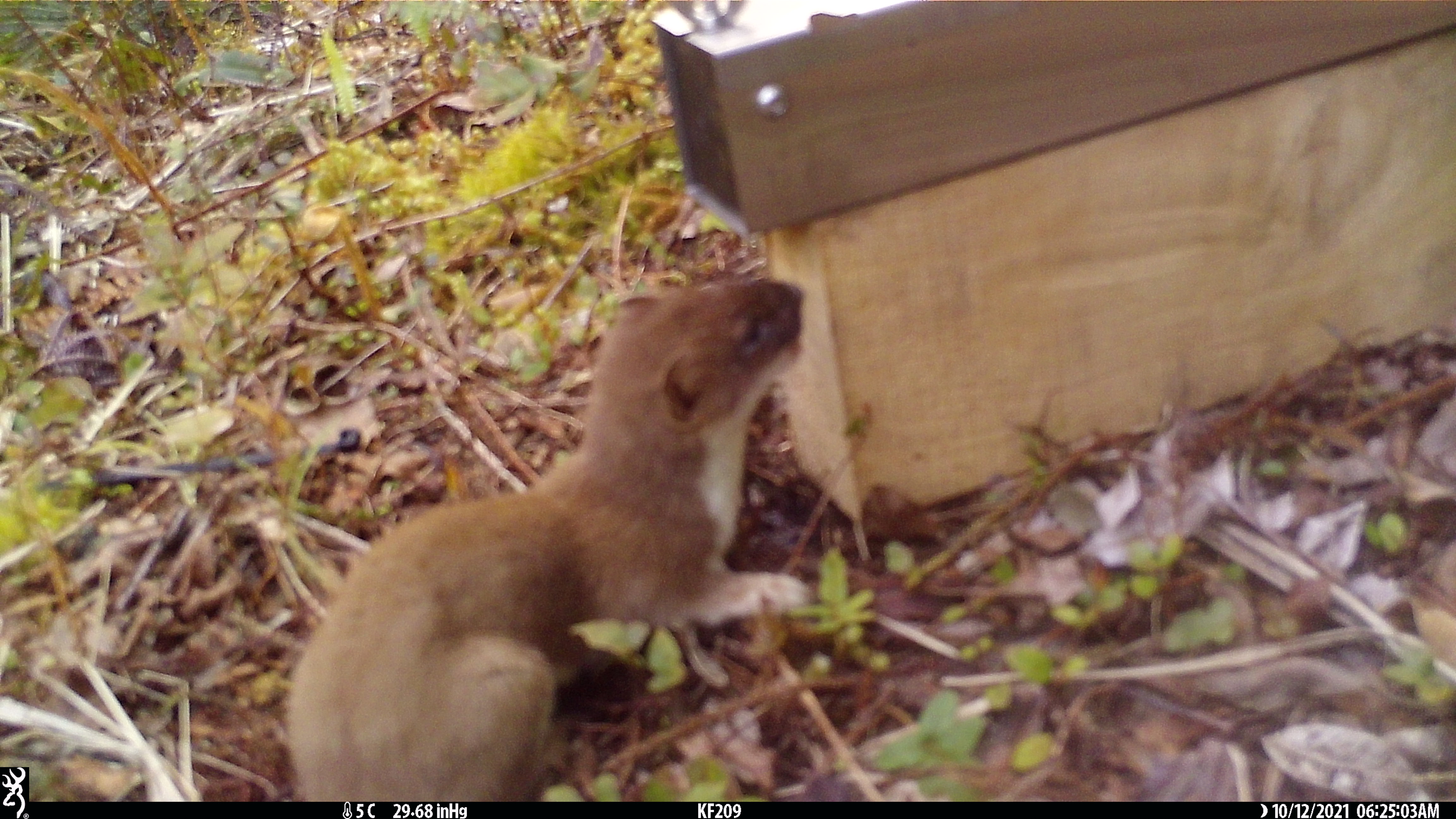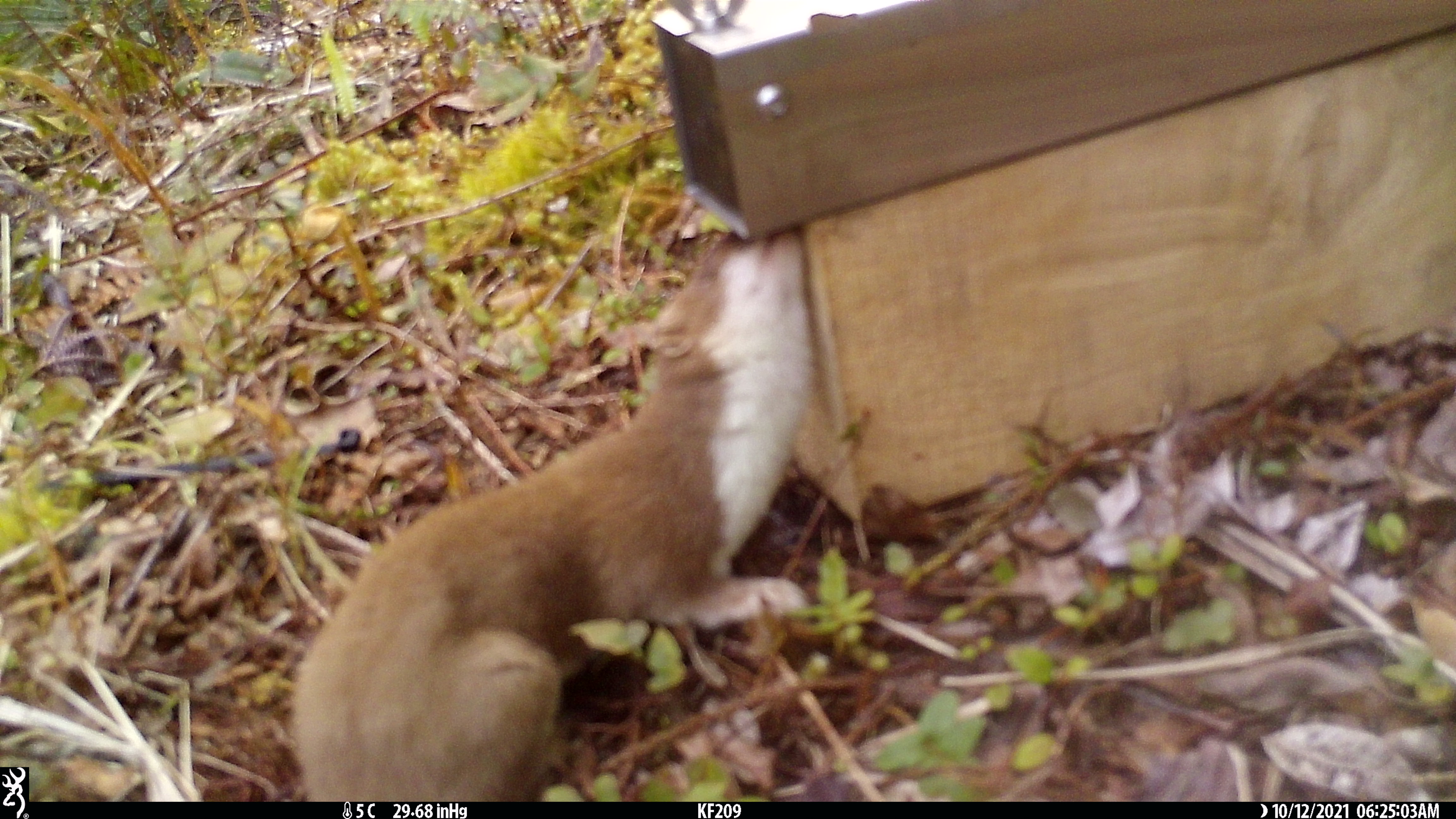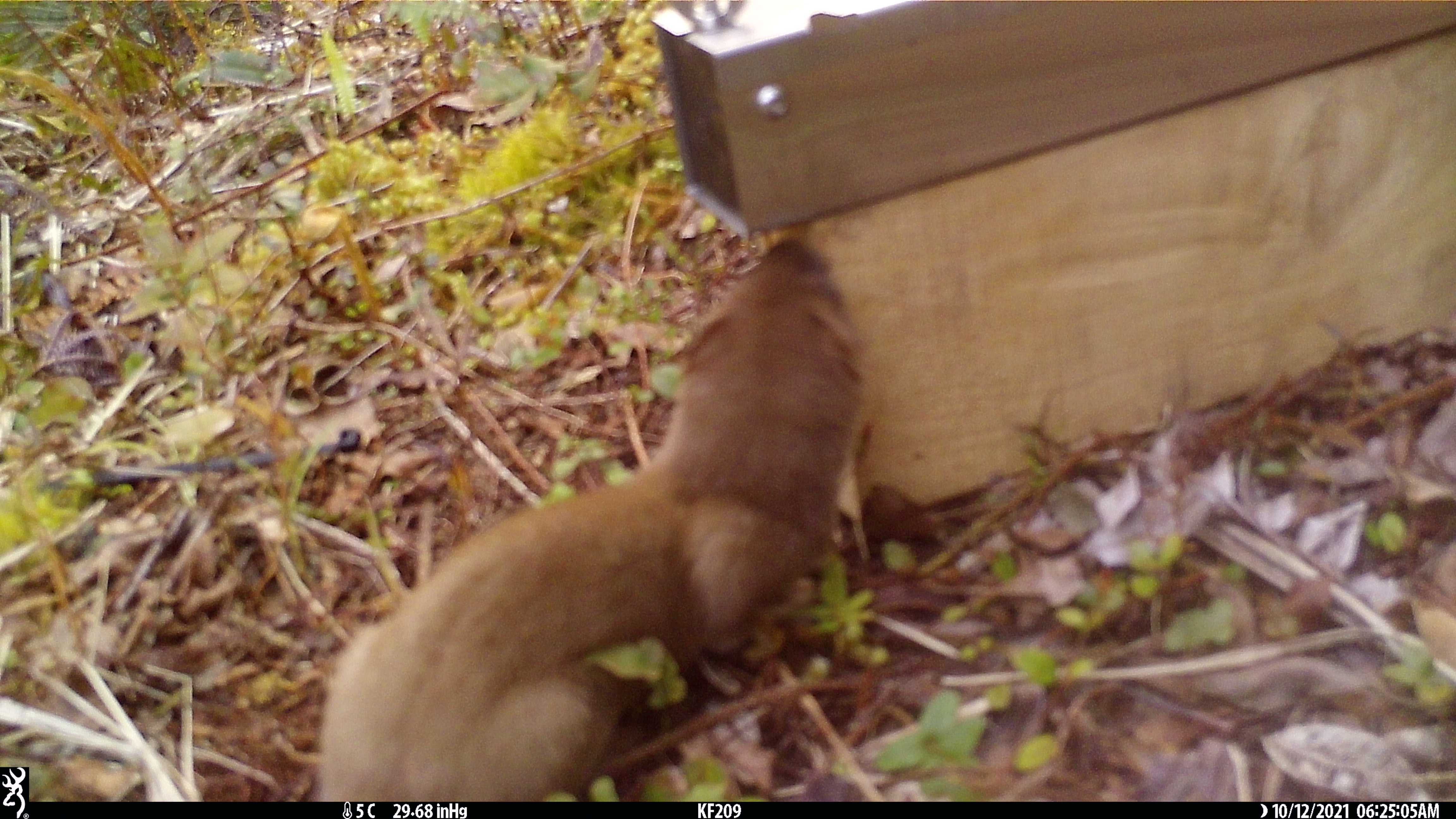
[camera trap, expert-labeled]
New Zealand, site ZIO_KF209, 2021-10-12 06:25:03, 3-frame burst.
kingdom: Animalia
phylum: Chordata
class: Mammalia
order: Carnivora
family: Mustelidae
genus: Mustela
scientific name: Mustela erminea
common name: stoat